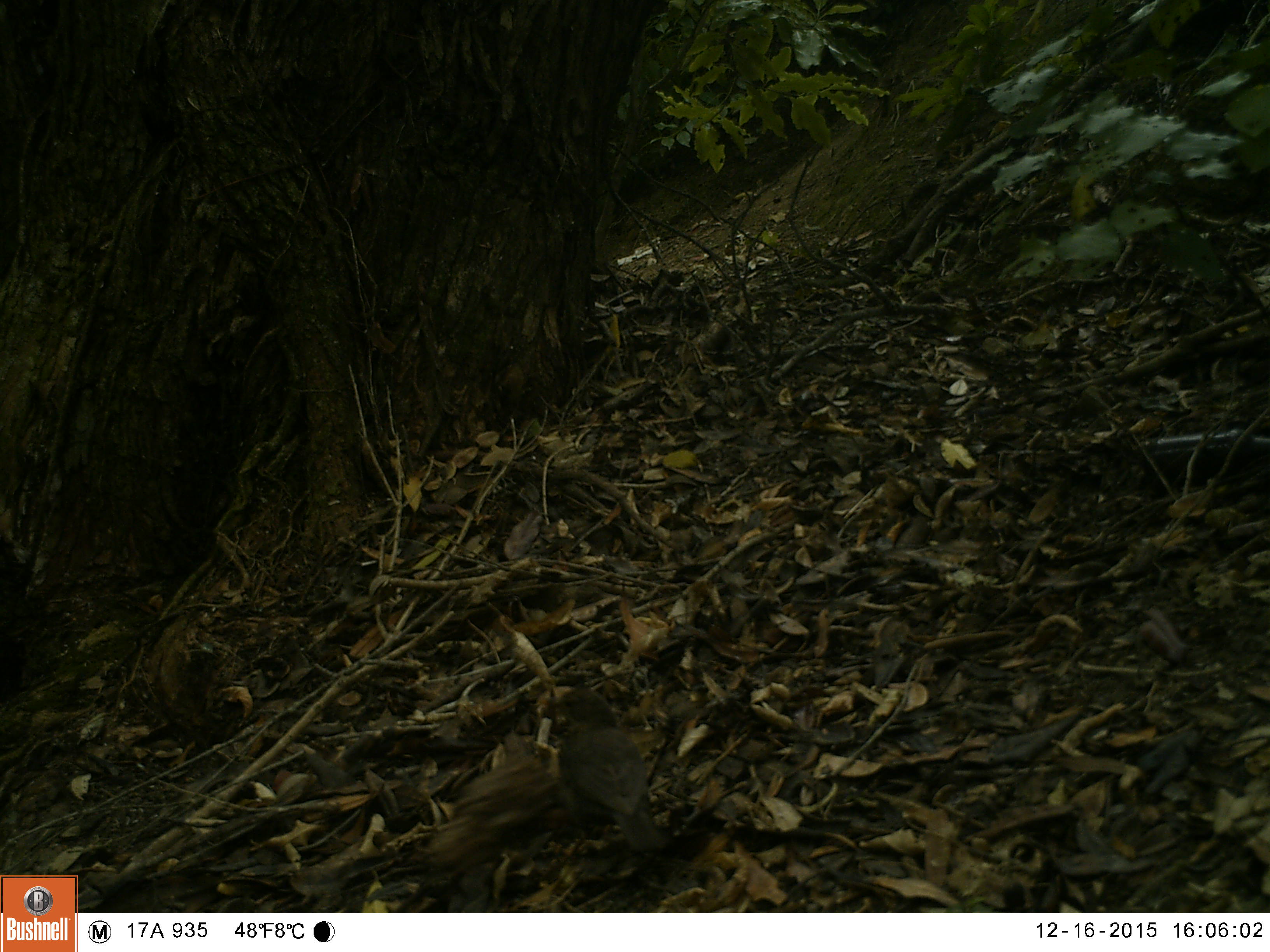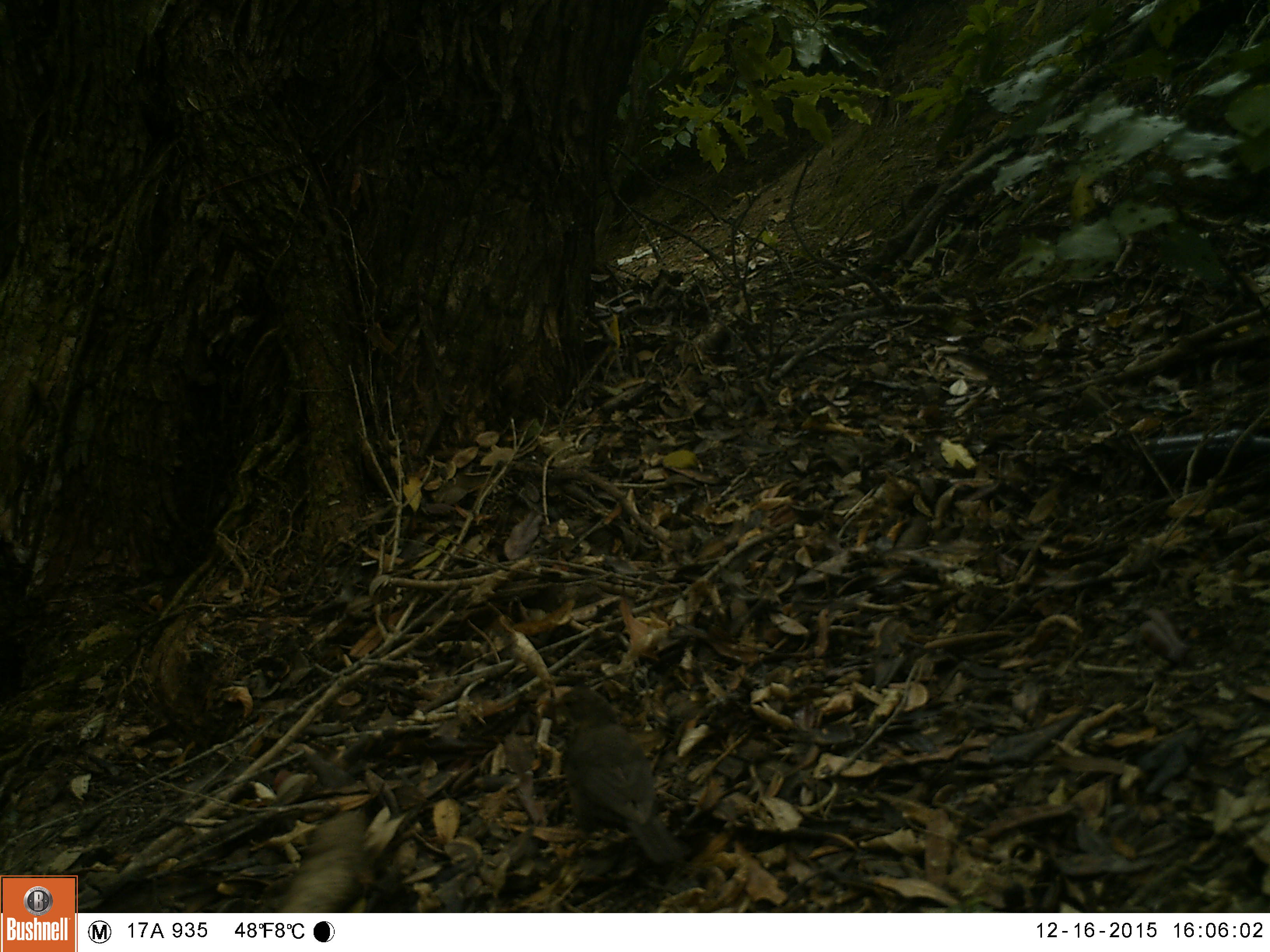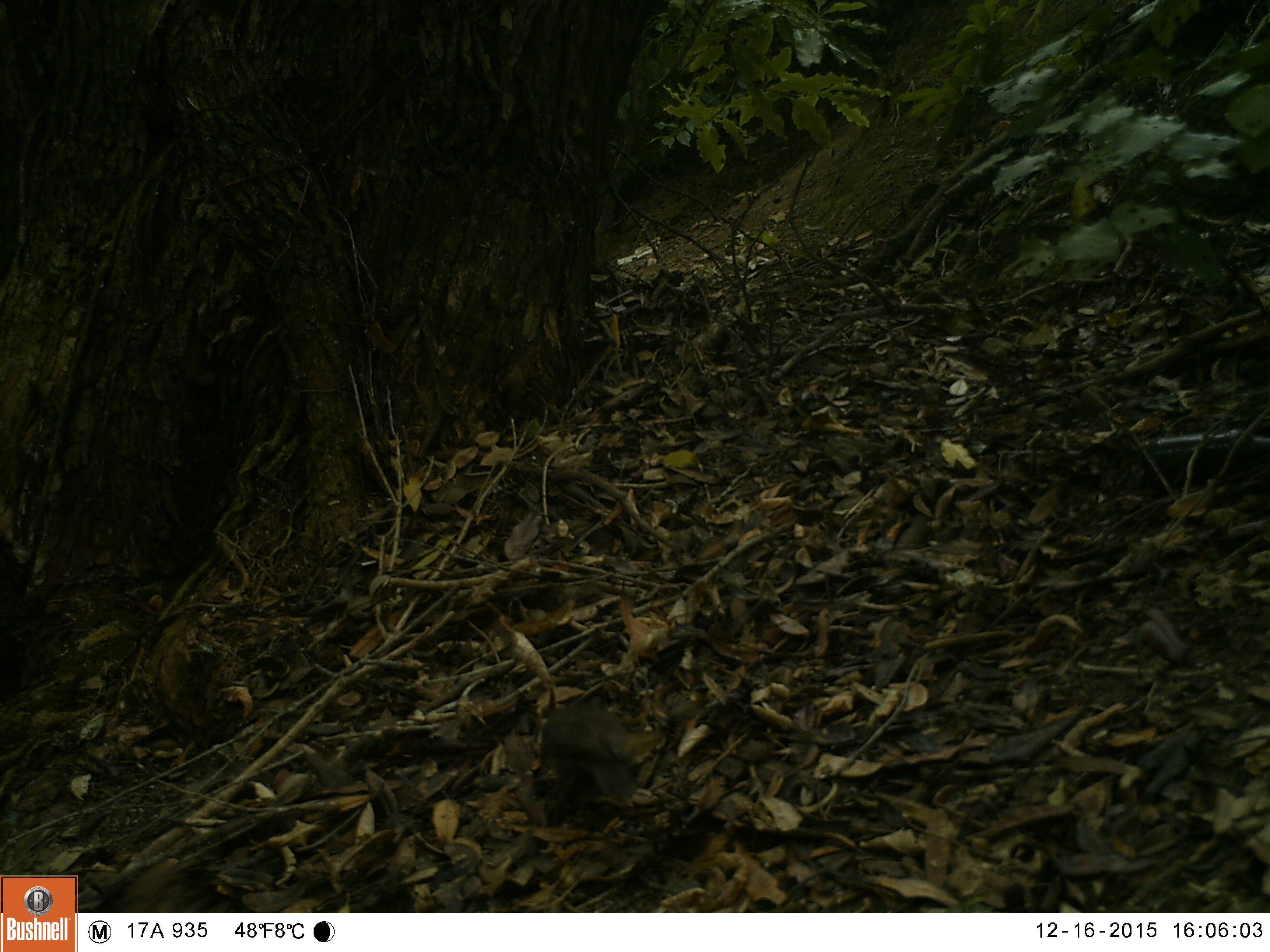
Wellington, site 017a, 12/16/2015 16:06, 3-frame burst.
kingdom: Animalia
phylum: Chordata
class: Aves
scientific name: Aves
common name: bird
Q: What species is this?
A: Bird (Aves).